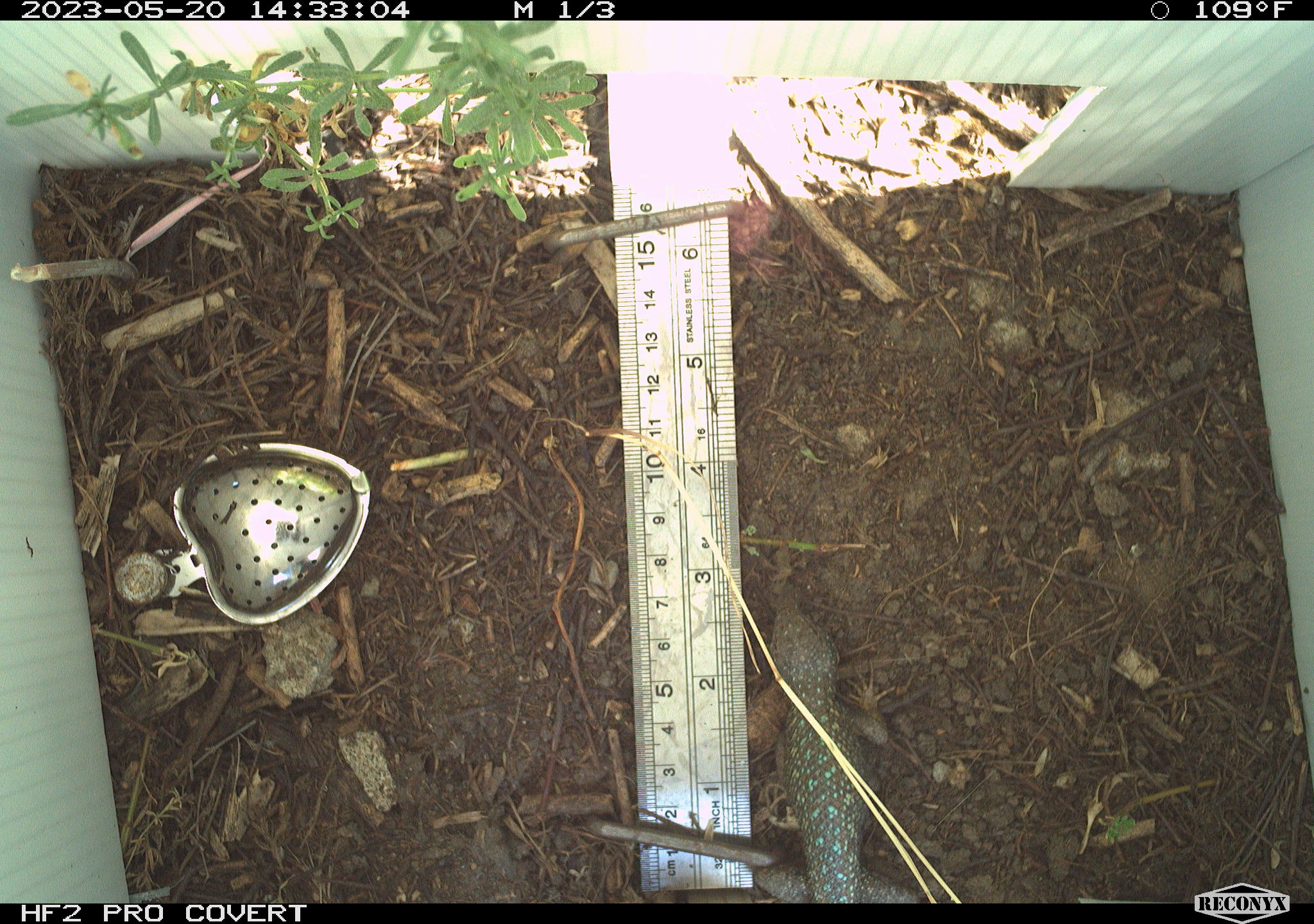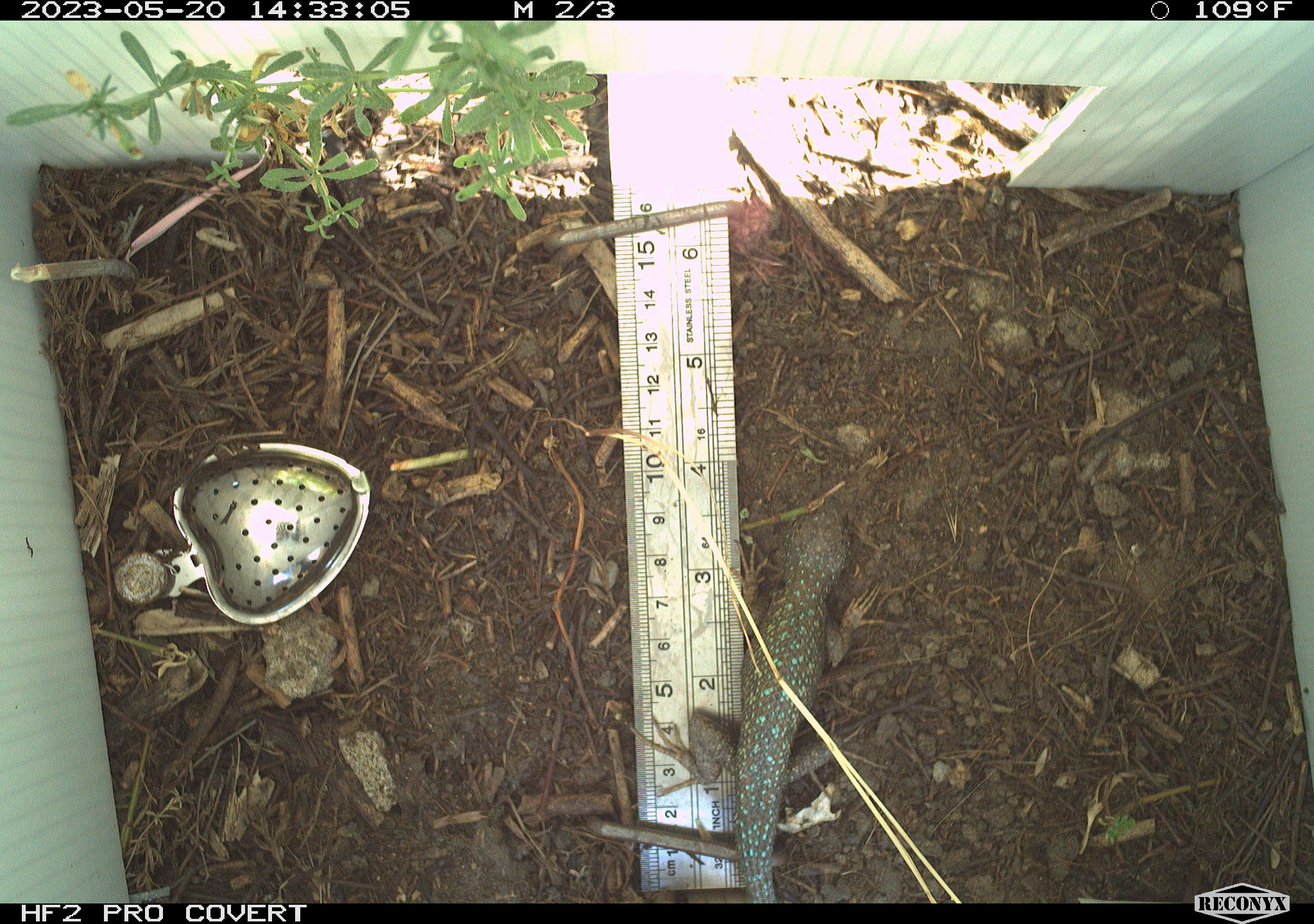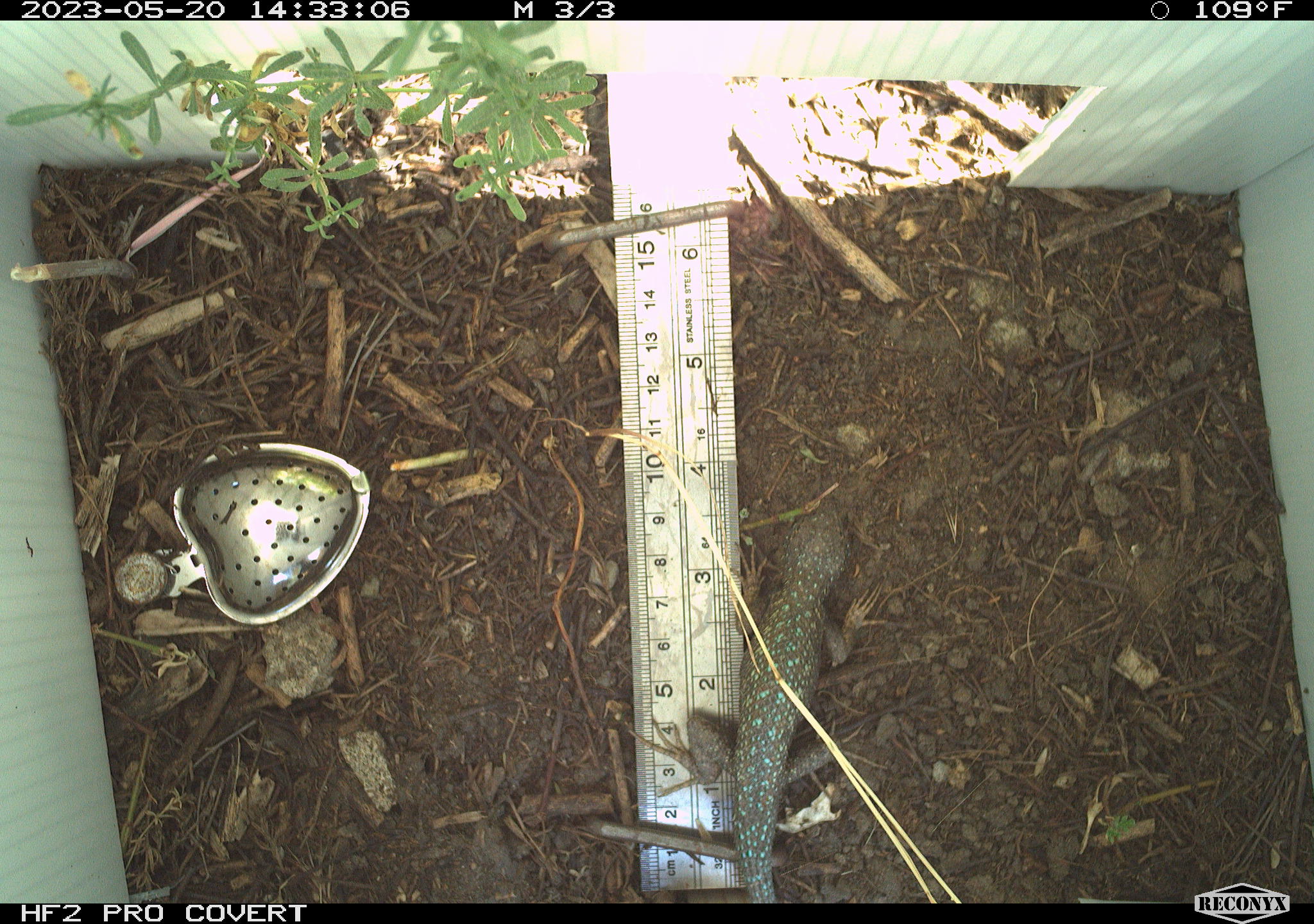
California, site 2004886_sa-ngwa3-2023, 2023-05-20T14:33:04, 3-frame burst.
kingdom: Animalia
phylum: Chordata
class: Reptilia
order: Squamata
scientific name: Squamata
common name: lizards and snakes